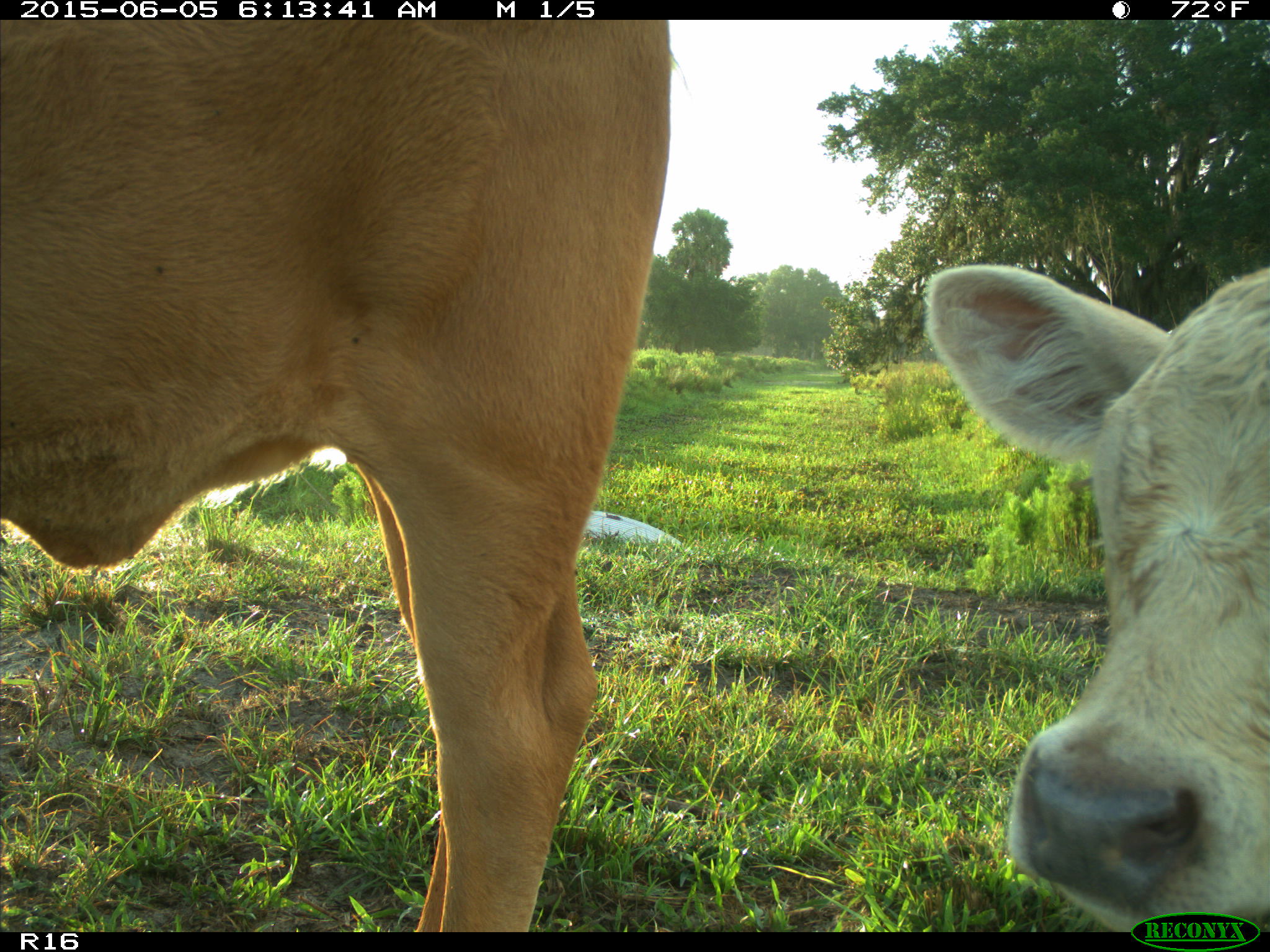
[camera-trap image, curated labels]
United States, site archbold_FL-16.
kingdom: Animalia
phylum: Chordata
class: Mammalia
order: Artiodactyla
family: Bovidae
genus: Bos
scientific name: Bos taurus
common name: domestic cow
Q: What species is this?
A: Bos taurus (domestic cow).